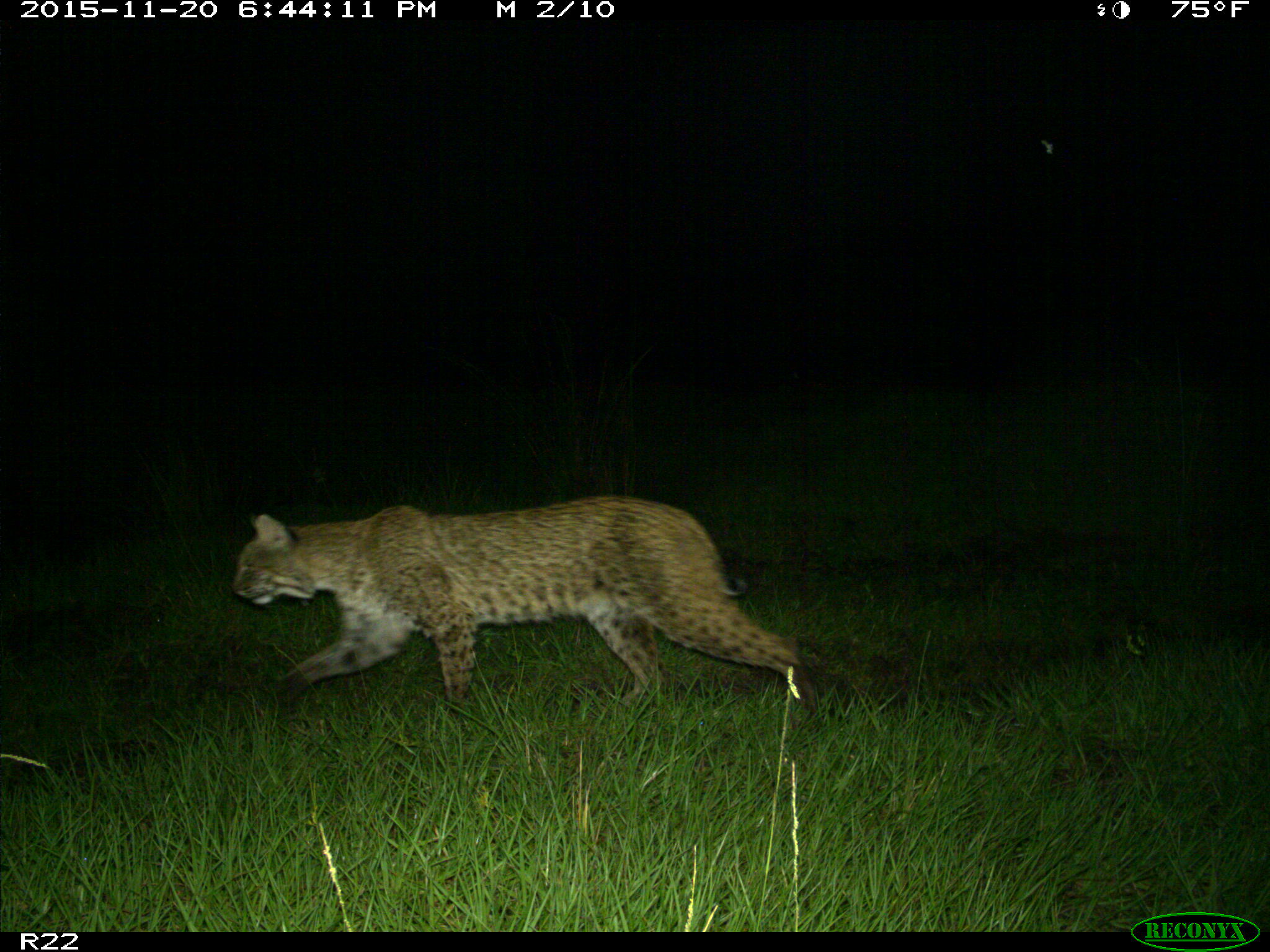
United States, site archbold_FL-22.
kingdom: Animalia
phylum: Chordata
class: Mammalia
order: Carnivora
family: Felidae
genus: Lynx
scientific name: Lynx rufus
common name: bobcat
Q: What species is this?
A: Lynx rufus (bobcat).